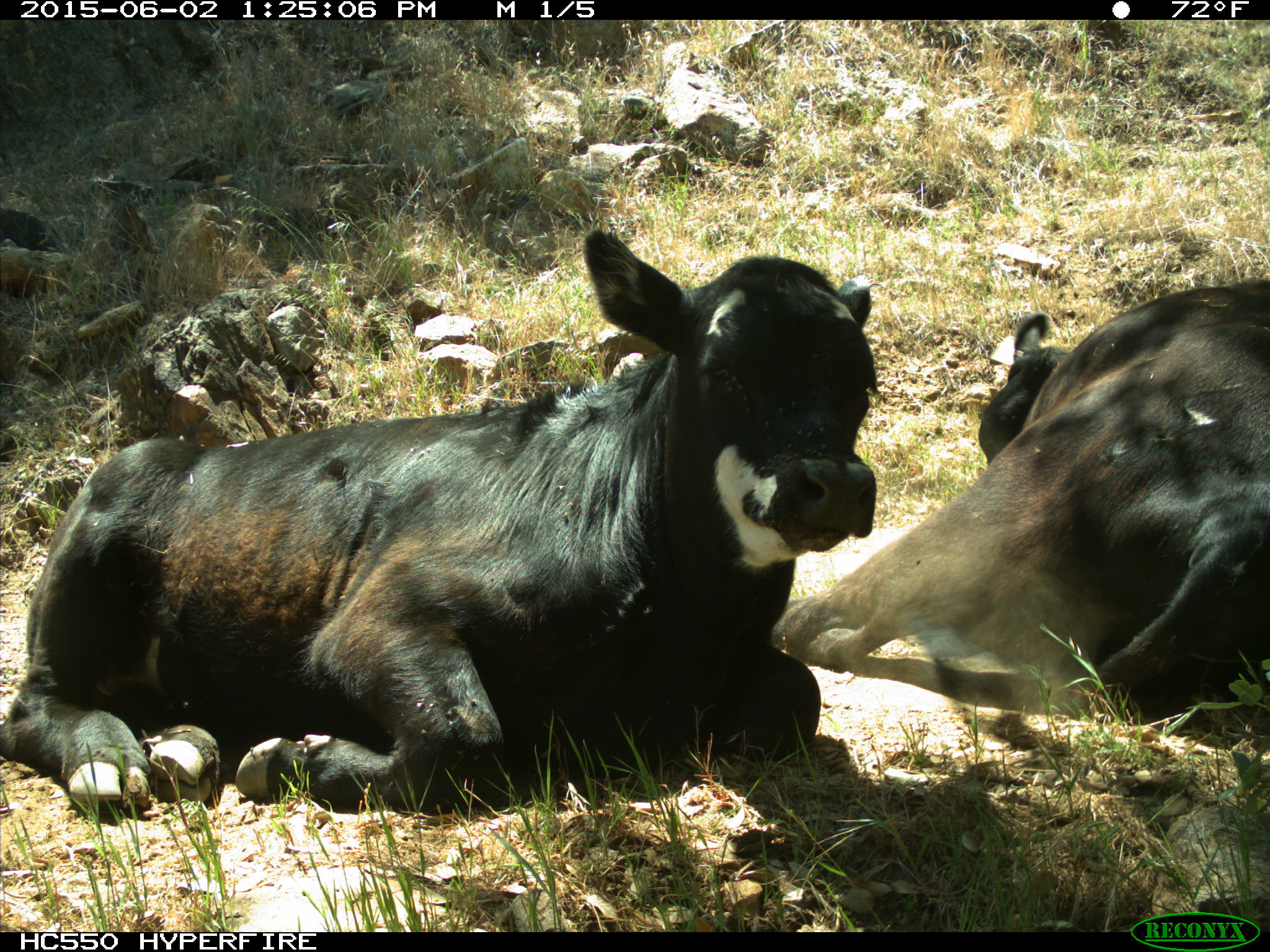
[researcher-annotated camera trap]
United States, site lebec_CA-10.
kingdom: Animalia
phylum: Chordata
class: Mammalia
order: Artiodactyla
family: Bovidae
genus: Bos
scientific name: Bos taurus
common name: domestic cow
Bos taurus (domestic cow).